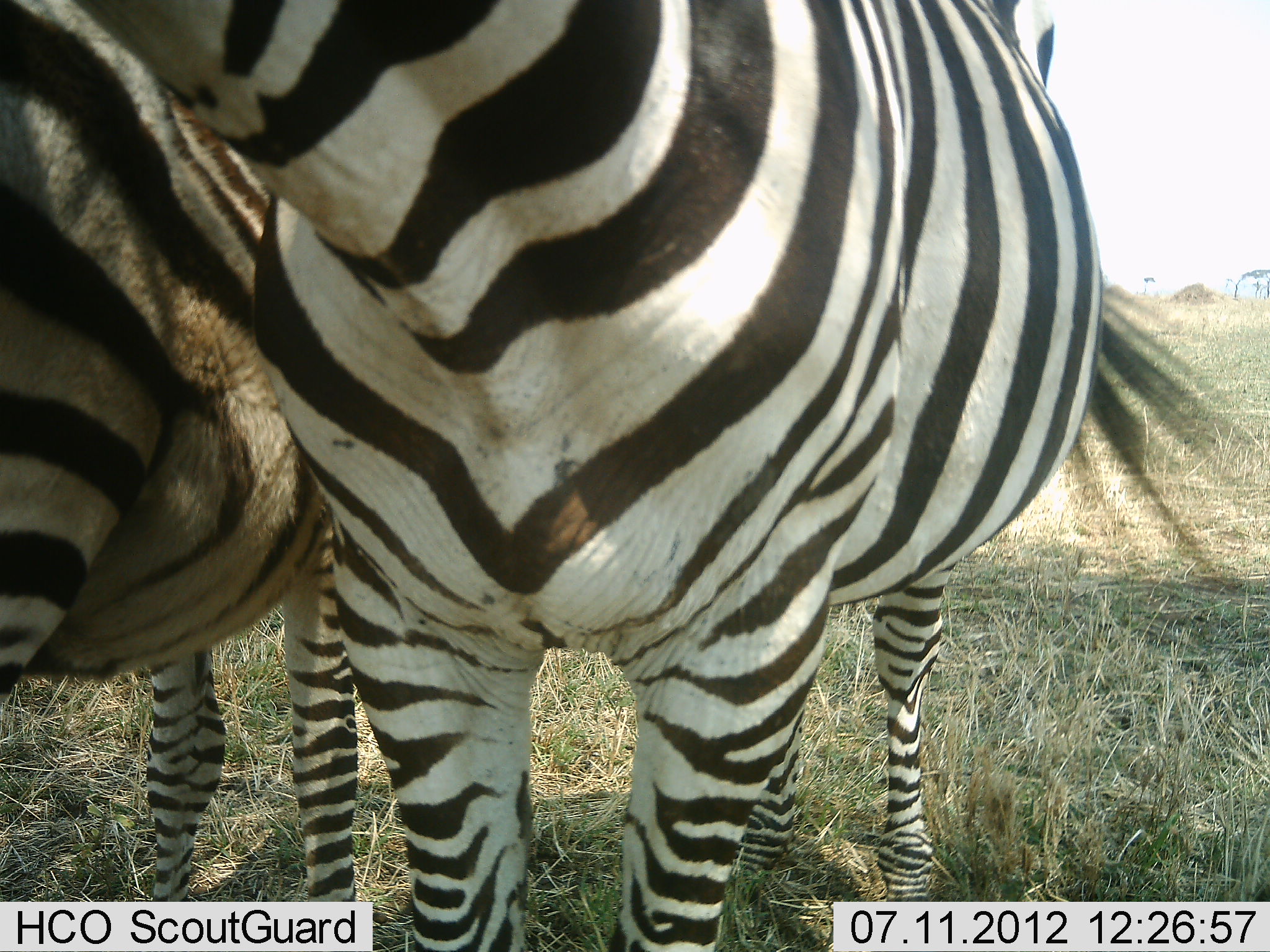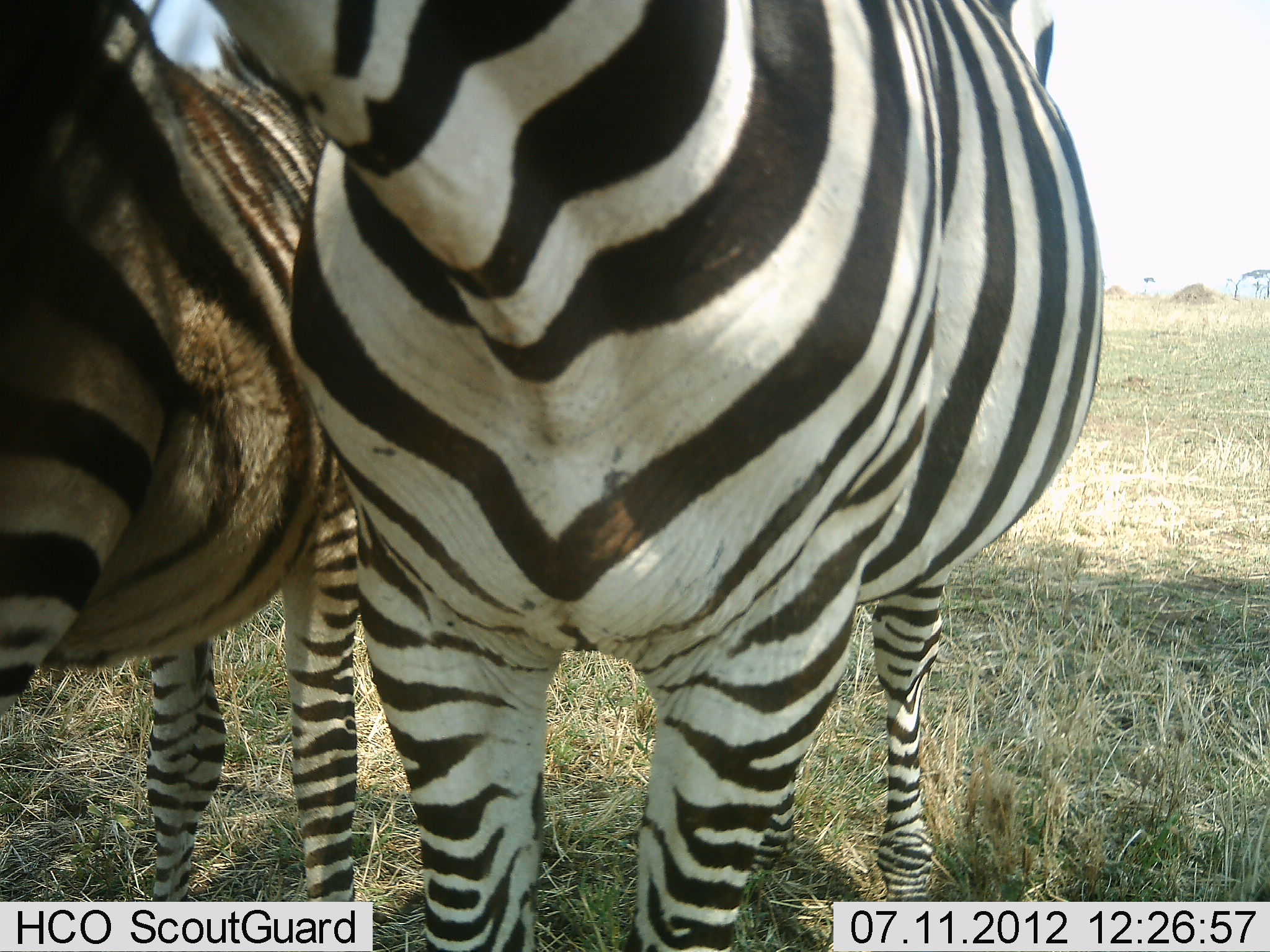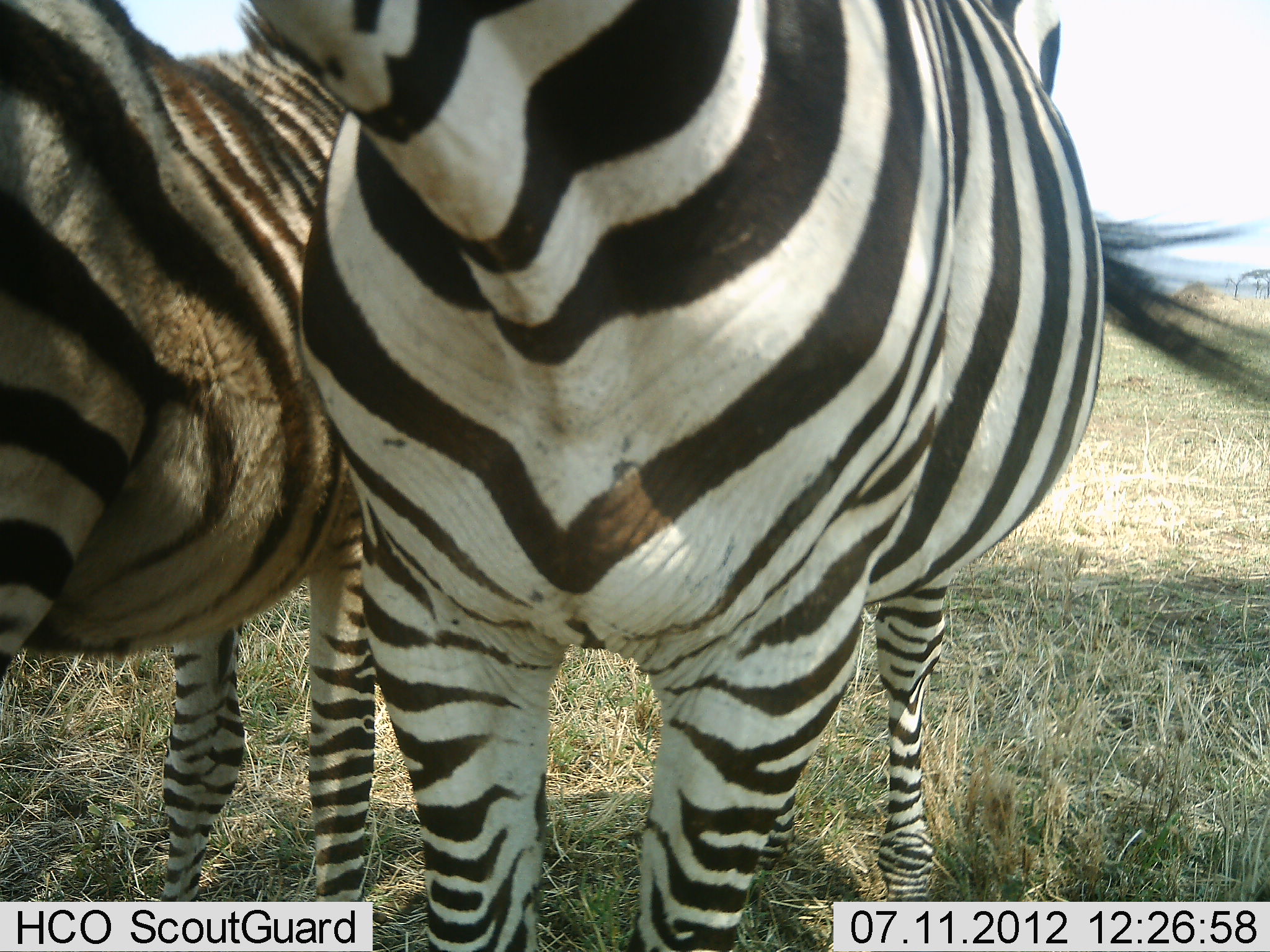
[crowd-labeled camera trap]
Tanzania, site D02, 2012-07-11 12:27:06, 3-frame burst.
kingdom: Animalia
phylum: Chordata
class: Mammalia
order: Perissodactyla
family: Equidae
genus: Equus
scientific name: Equus quagga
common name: plains zebra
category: zebra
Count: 2.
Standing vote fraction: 90%.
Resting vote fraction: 0%.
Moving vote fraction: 0%.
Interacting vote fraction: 10%.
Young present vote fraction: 0%.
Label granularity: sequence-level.